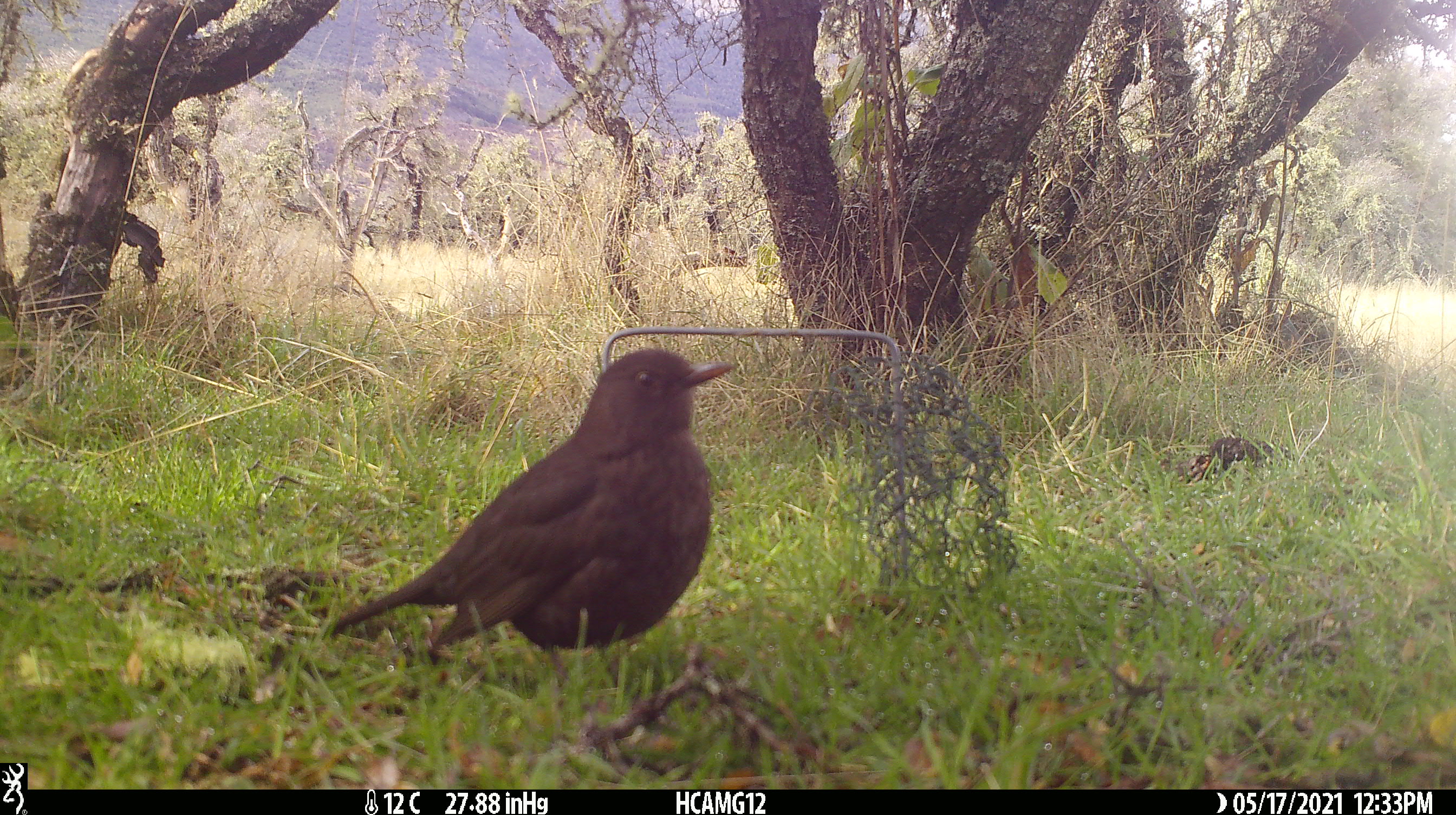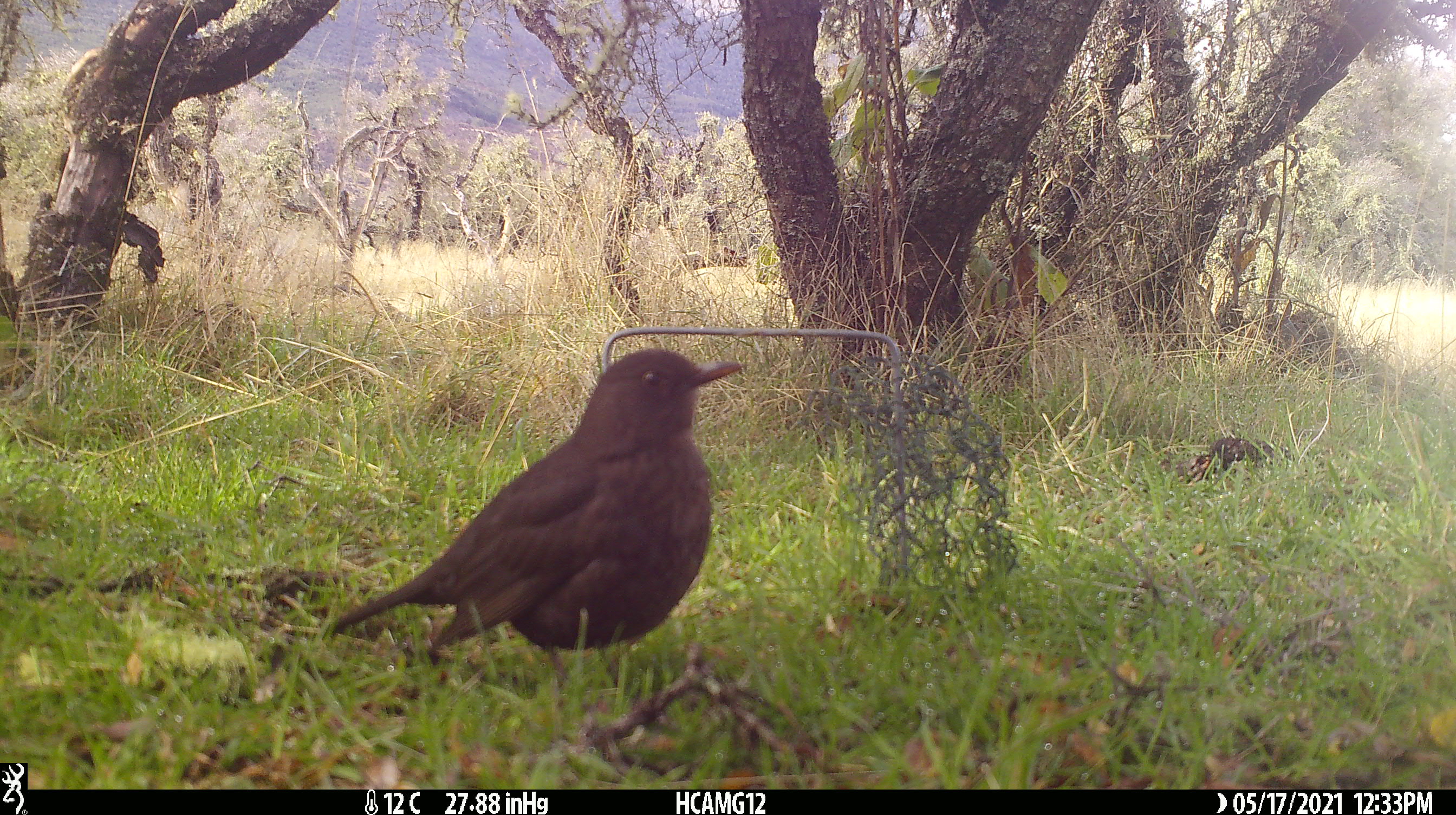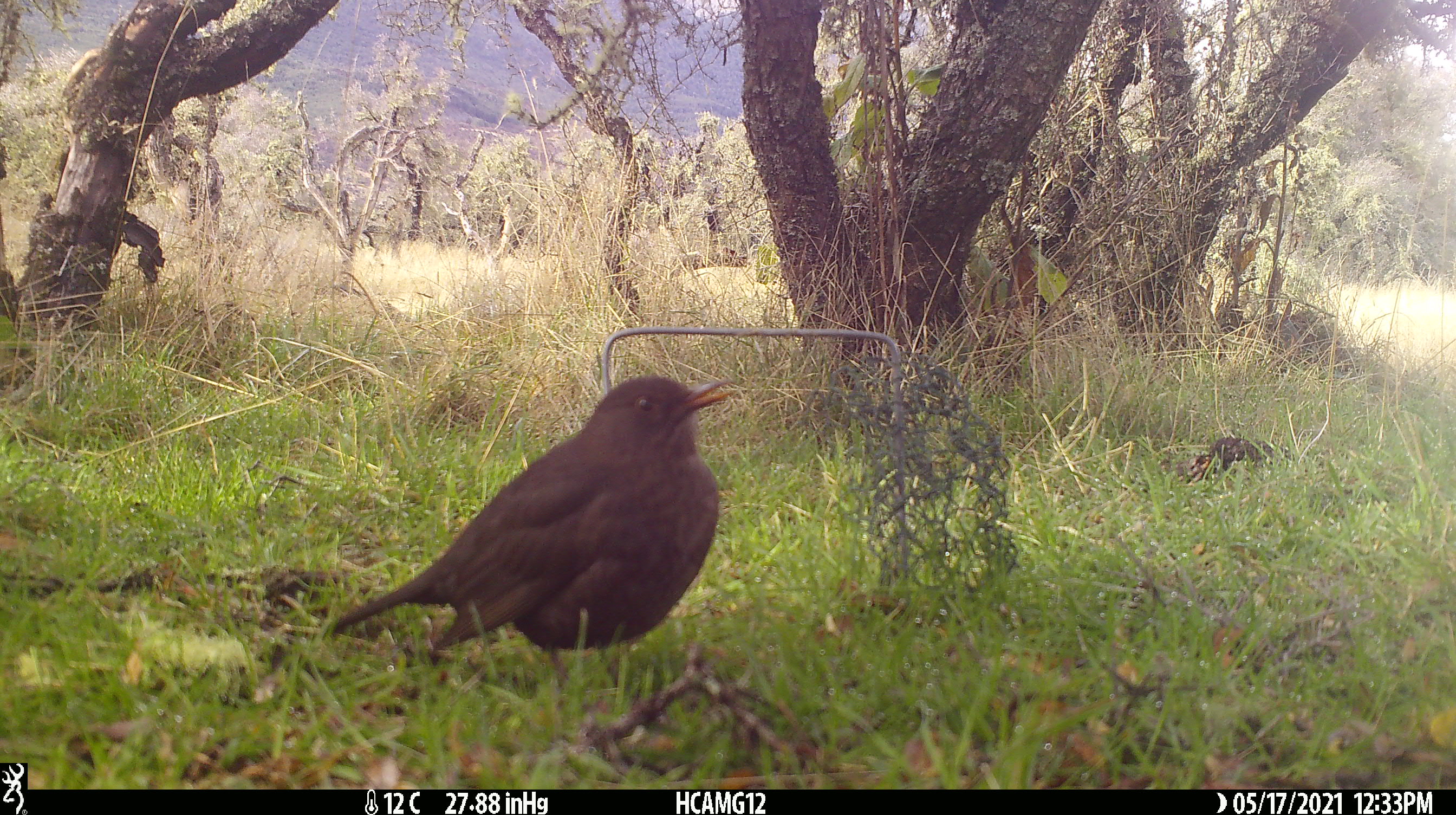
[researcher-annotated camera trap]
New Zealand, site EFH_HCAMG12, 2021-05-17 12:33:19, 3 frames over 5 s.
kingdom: Animalia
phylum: Chordata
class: Aves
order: Passeriformes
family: Turdidae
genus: Turdus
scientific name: Turdus merula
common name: eurasian blackbird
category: blackbird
Blackbird (eurasian blackbird) (Turdus merula).